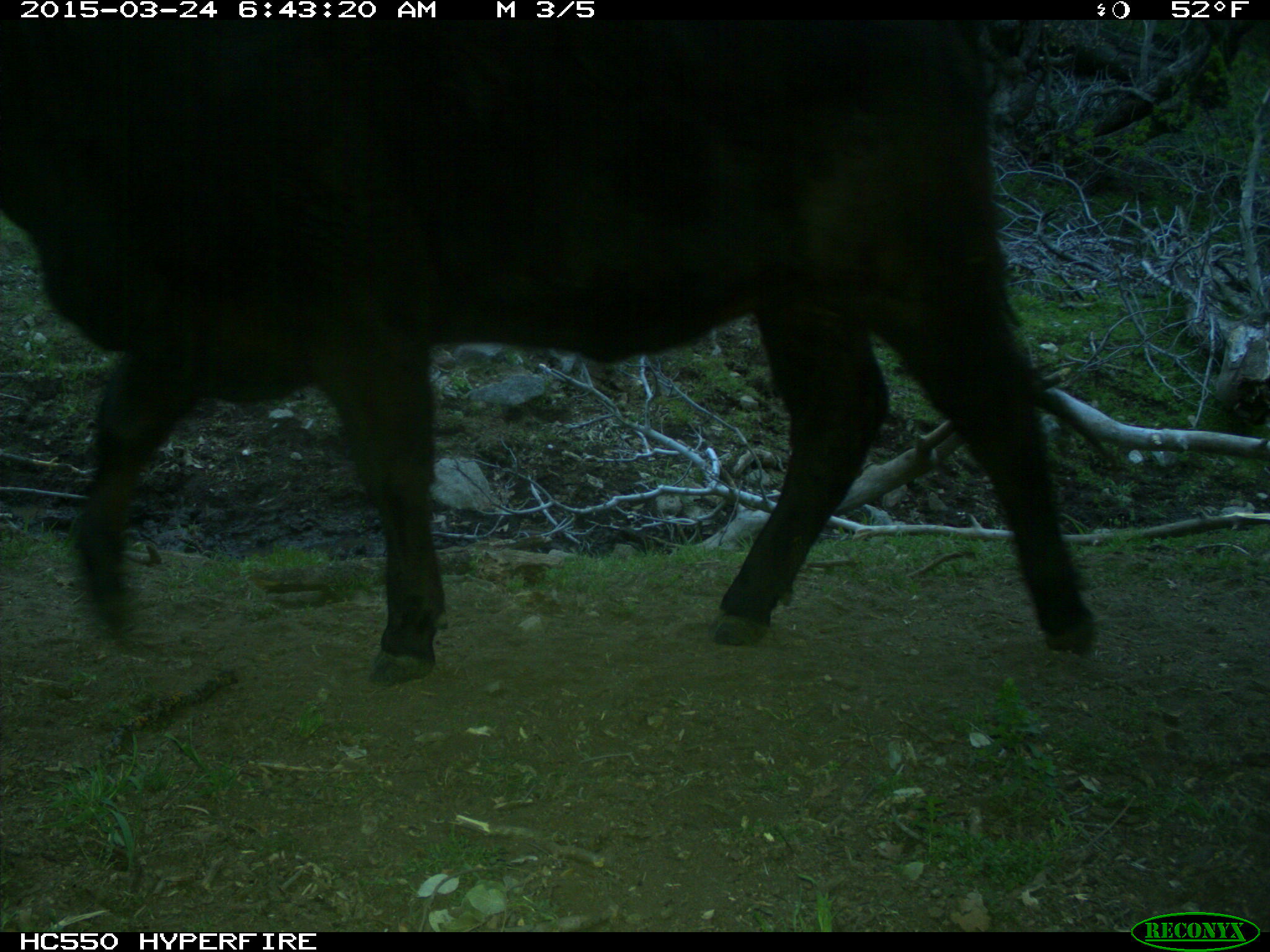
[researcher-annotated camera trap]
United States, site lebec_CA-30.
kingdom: Animalia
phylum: Chordata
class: Mammalia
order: Artiodactyla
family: Bovidae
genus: Bos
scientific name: Bos taurus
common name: domestic cow